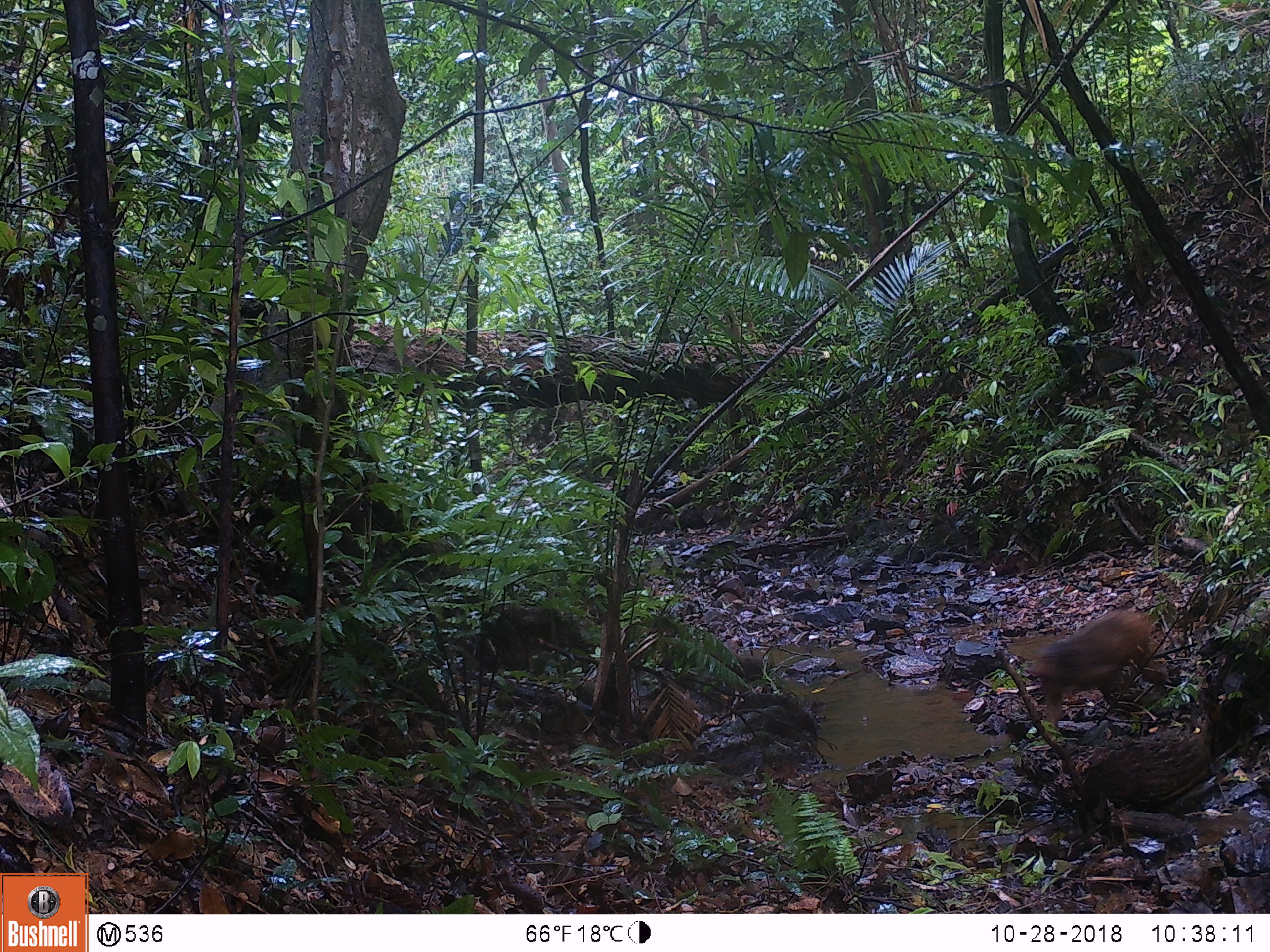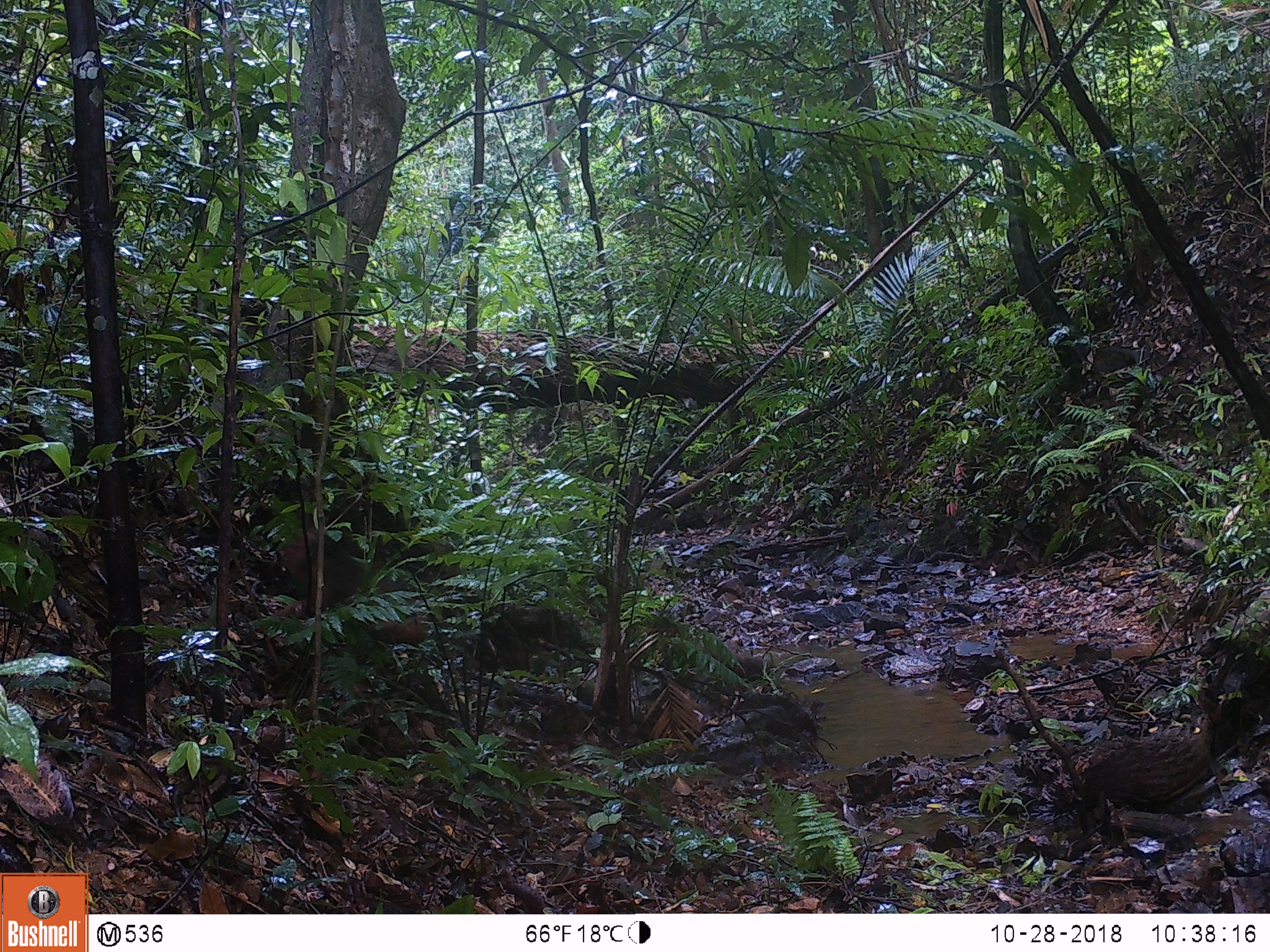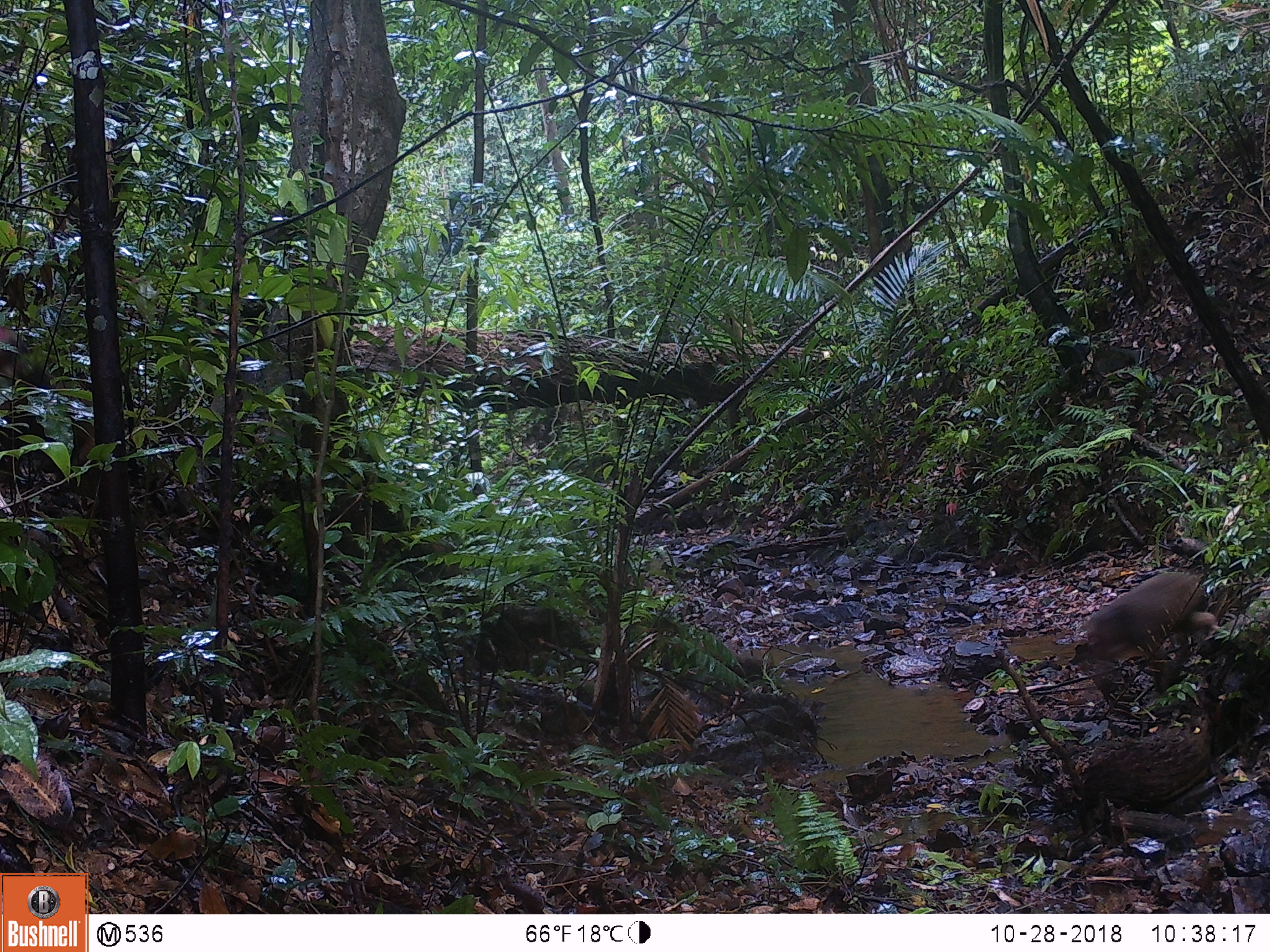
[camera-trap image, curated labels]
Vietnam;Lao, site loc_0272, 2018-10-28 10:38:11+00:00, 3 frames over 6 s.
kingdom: Animalia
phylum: Chordata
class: Mammalia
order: Primates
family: Cercopithecidae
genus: Macaca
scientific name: Macaca arctoides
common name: stump-tailed macaque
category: stump tailed macaque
Stump tailed macaque (stump-tailed macaque) (Macaca arctoides). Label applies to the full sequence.